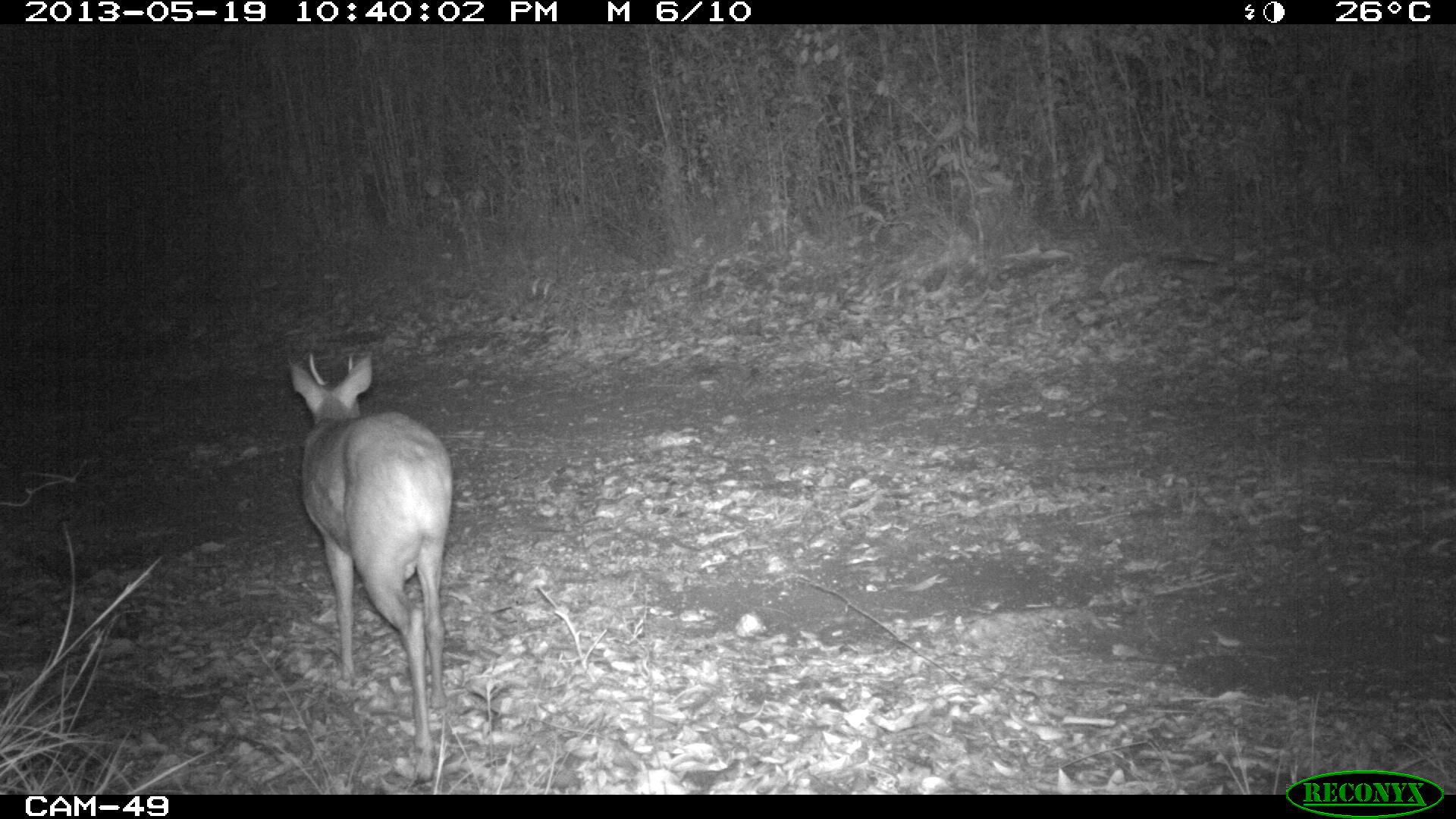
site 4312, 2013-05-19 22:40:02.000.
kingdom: Animalia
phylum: Chordata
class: Mammalia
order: Artiodactyla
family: Cervidae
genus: Mazama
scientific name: Mazama temama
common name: central american red brocket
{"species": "Mazama temama (central american red brocket)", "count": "1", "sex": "male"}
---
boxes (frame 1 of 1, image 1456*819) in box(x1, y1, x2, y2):
mazama temama: box(287, 351, 453, 783)